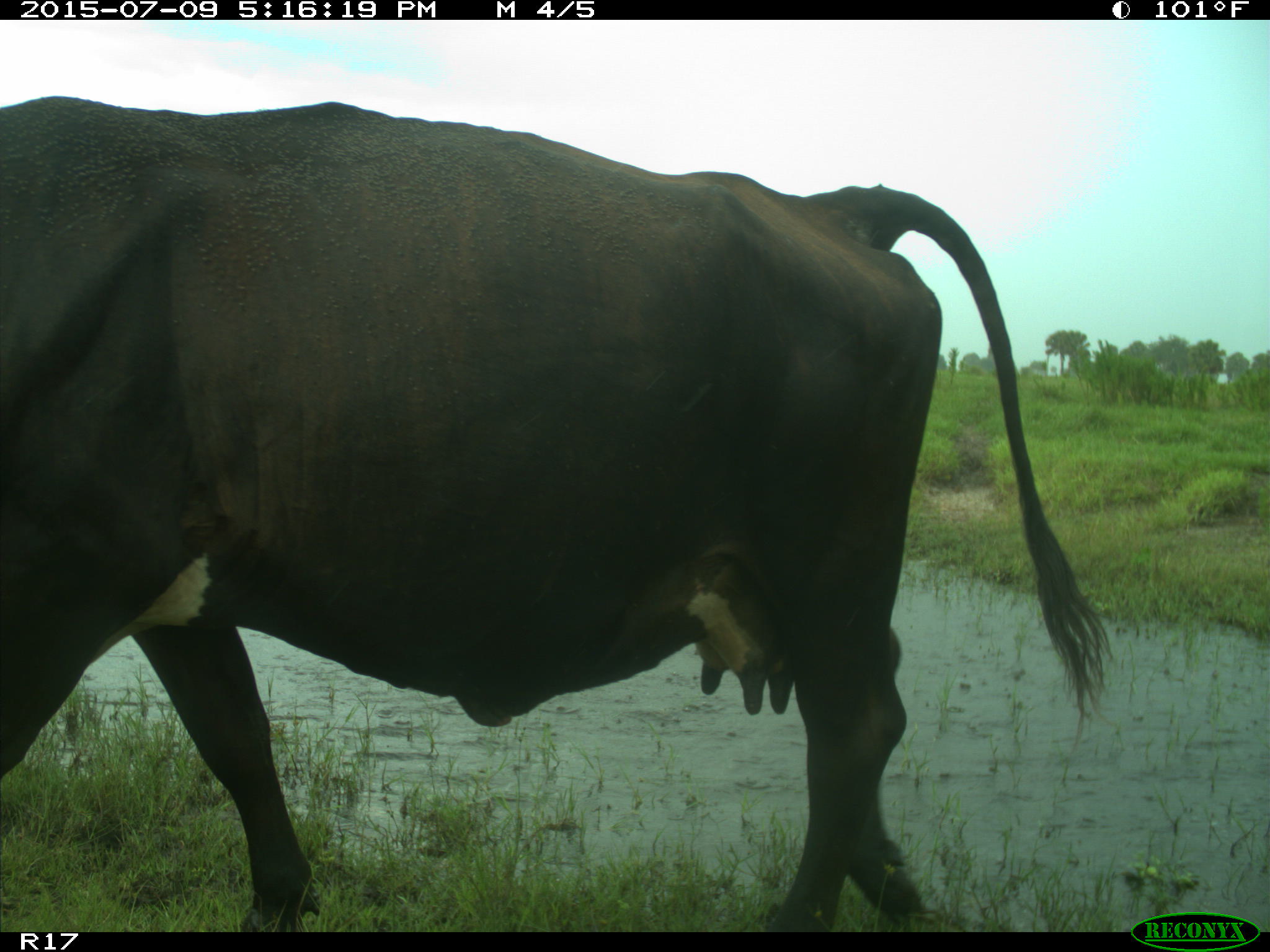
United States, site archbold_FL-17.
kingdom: Animalia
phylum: Chordata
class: Mammalia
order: Artiodactyla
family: Bovidae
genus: Bos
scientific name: Bos taurus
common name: domestic cow